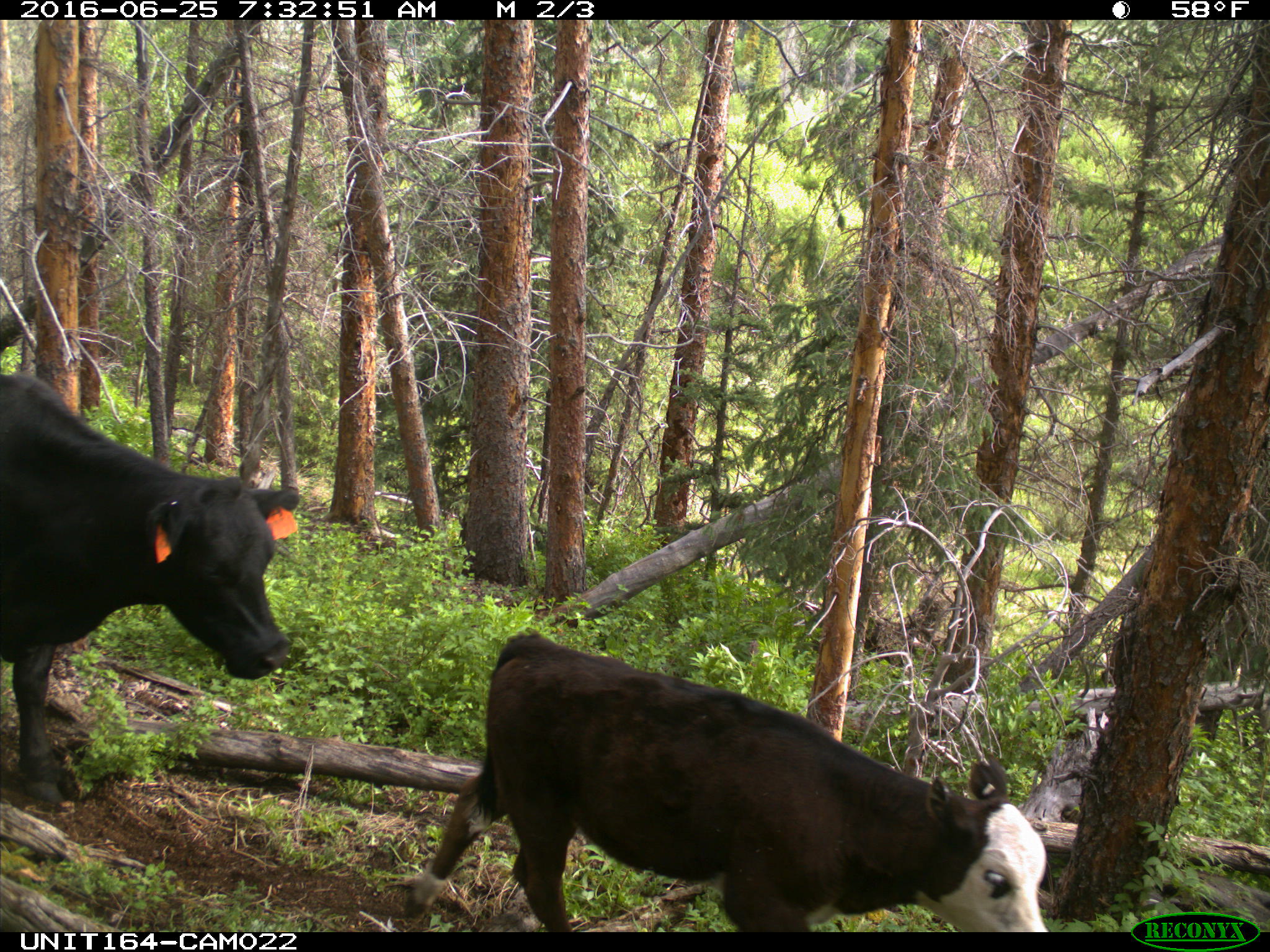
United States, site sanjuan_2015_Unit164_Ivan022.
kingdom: Animalia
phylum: Chordata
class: Mammalia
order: Artiodactyla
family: Bovidae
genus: Bos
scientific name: Bos taurus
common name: domestic cow